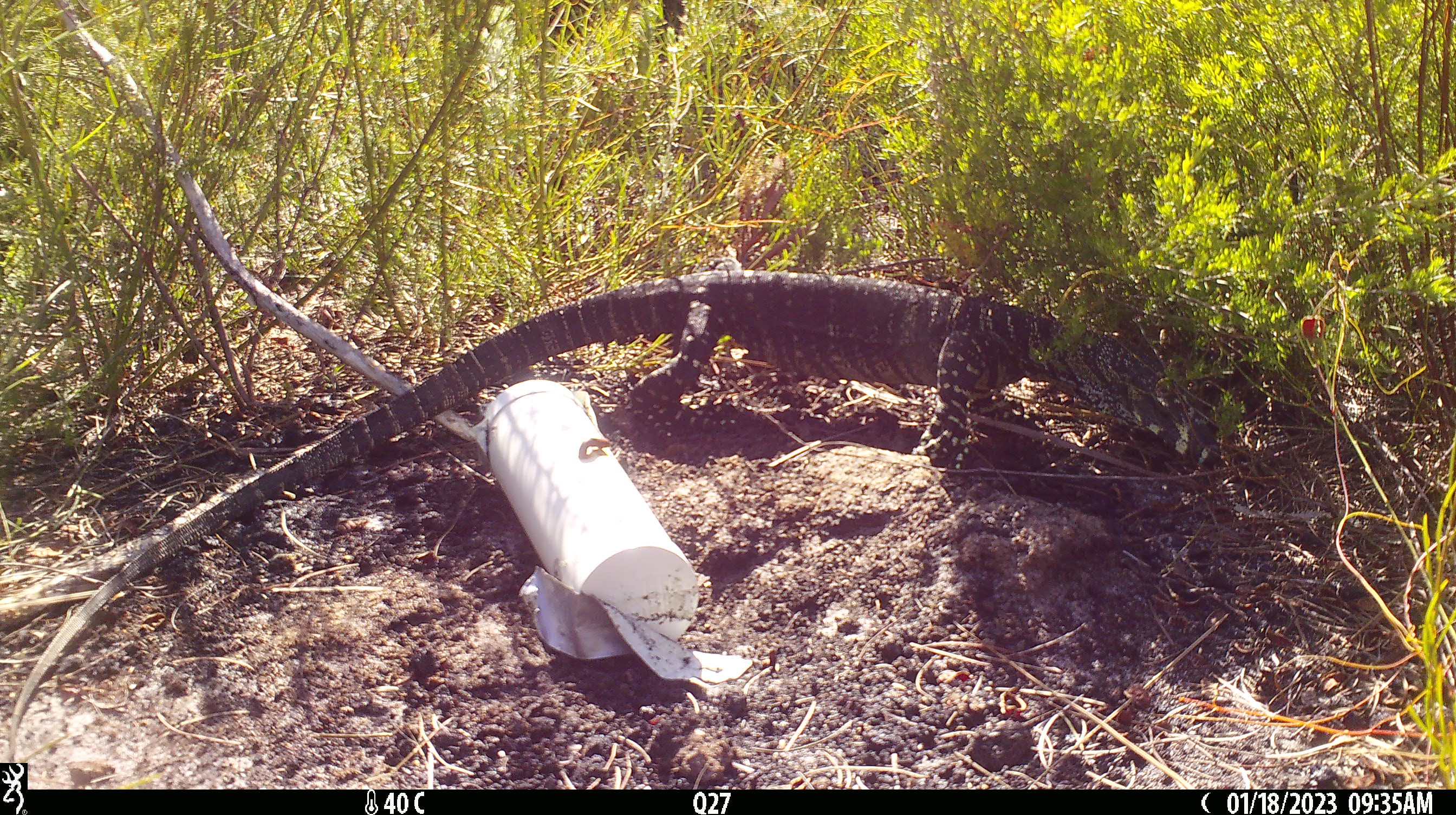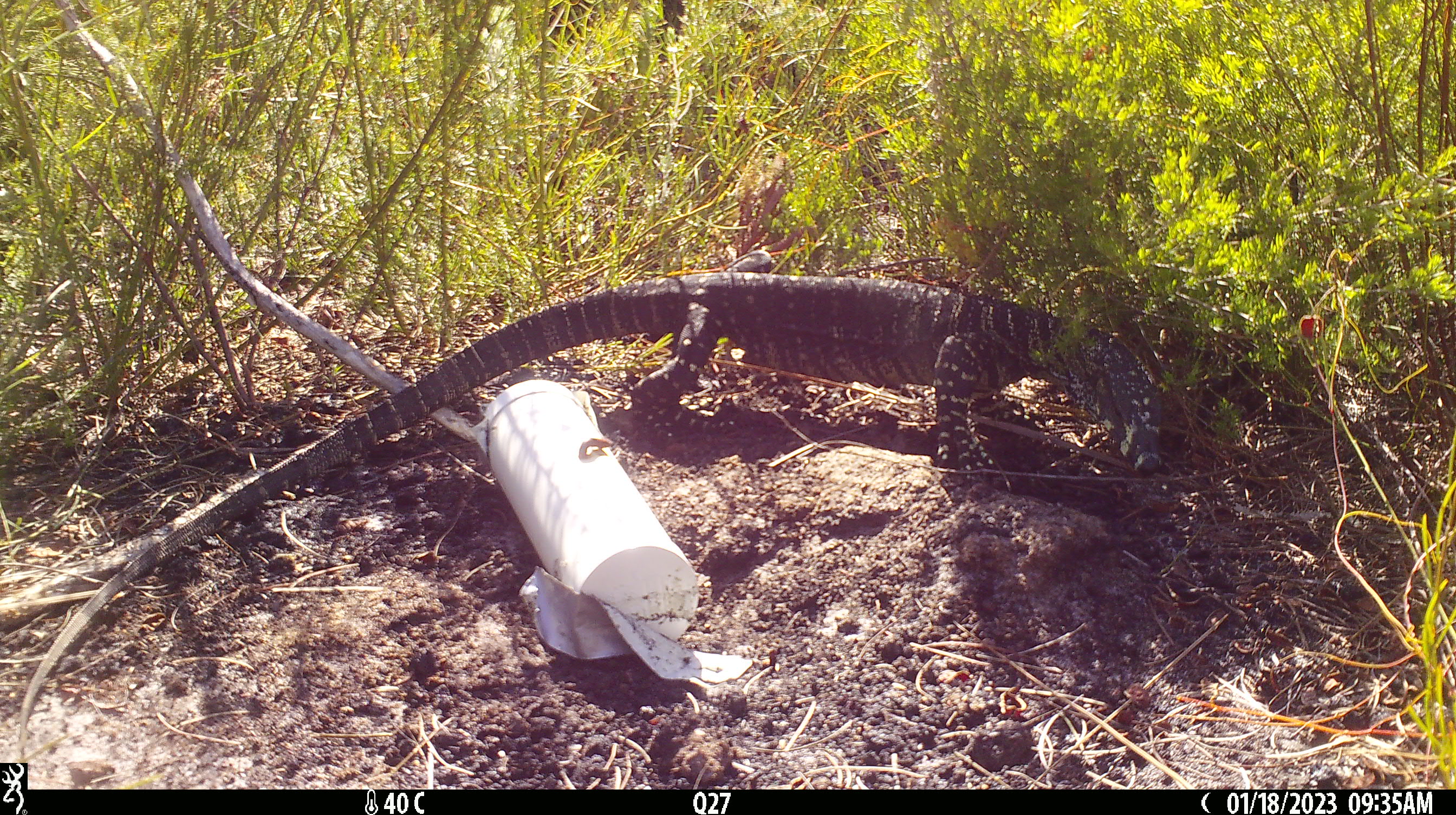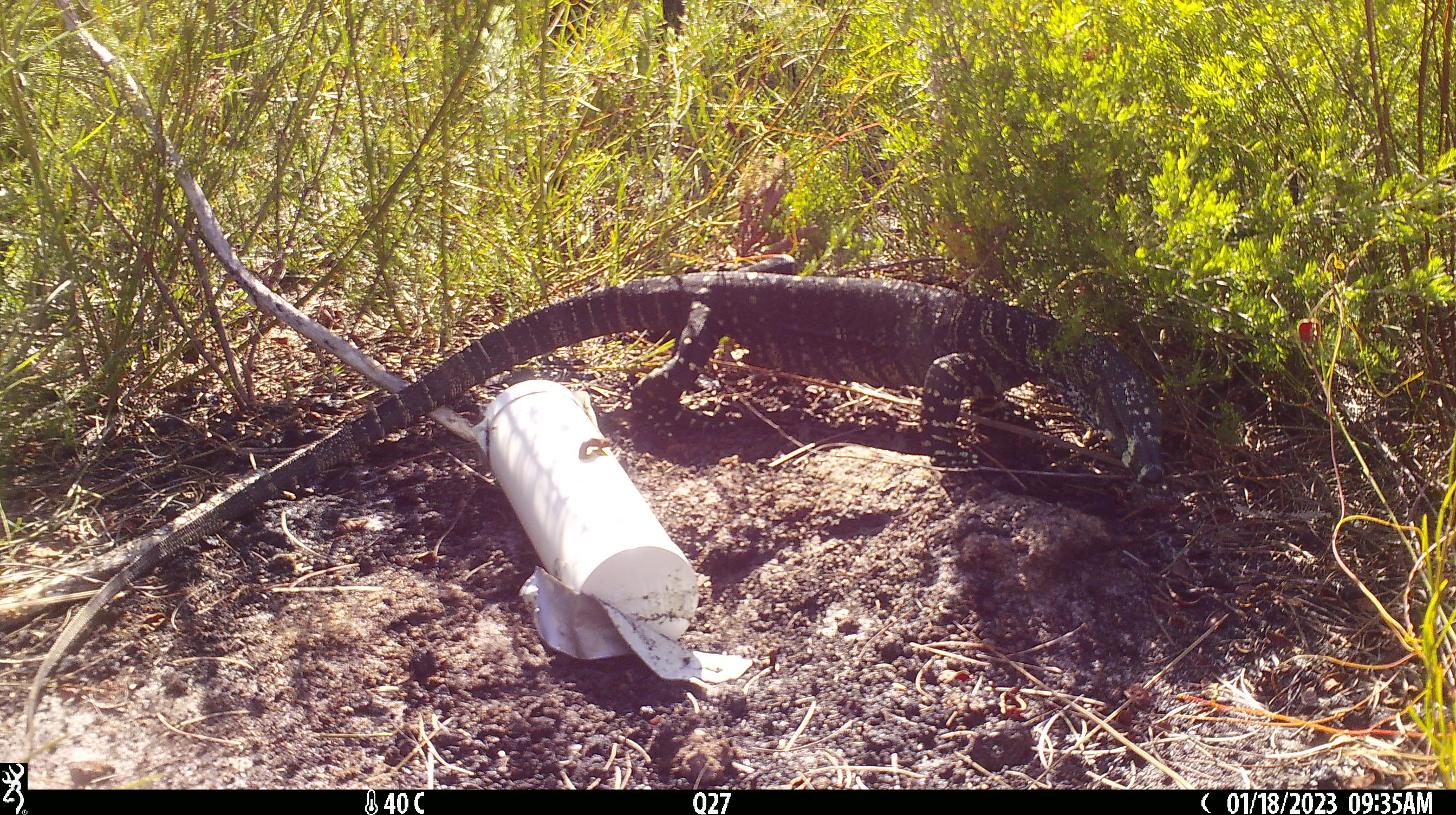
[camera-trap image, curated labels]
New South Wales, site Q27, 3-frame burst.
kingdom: Animalia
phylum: Chordata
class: Reptilia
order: Squamata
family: Varanidae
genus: Varanus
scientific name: Varanus varius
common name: lace monitor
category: goanna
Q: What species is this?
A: Goanna (lace monitor) (Varanus varius).